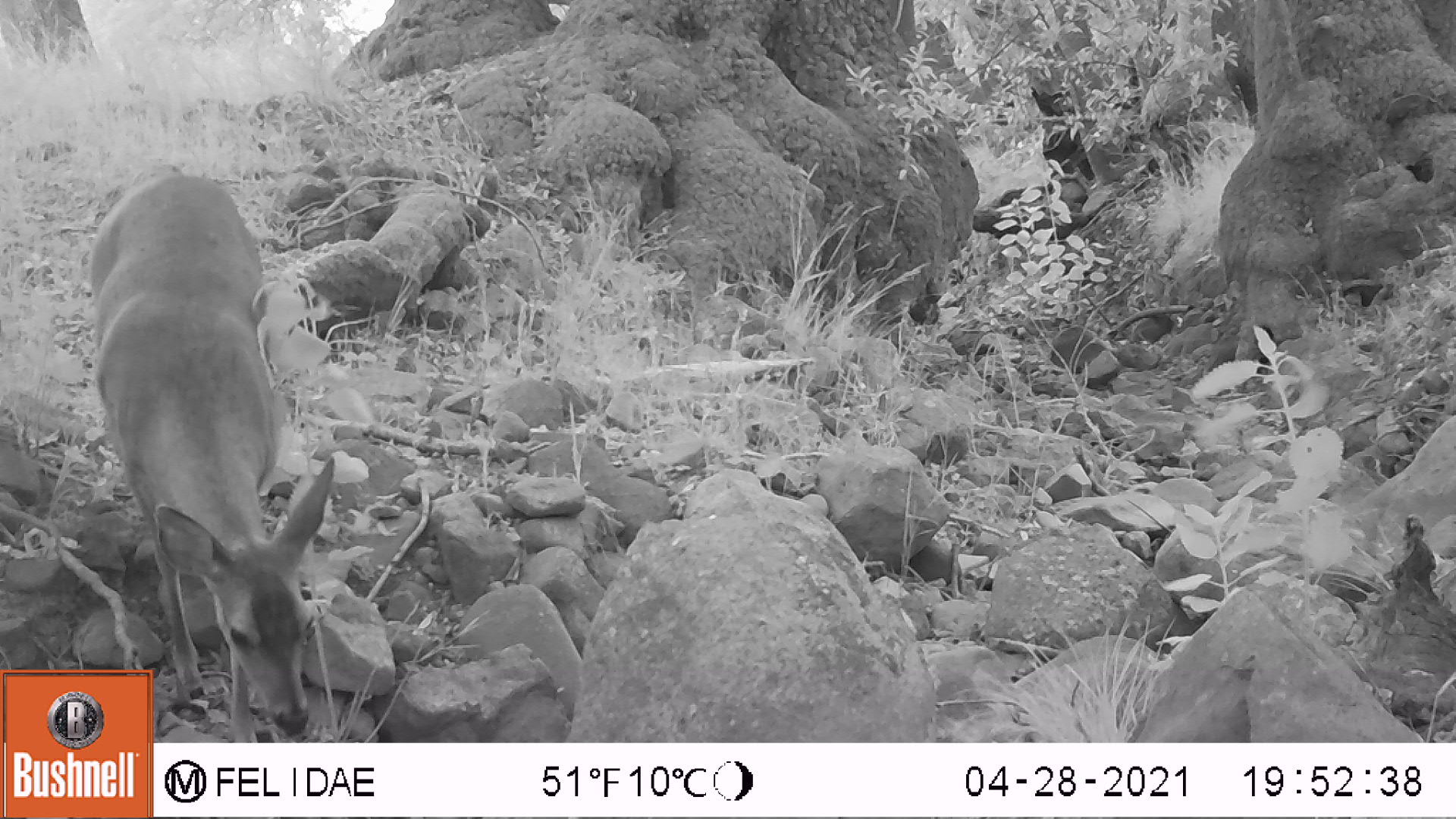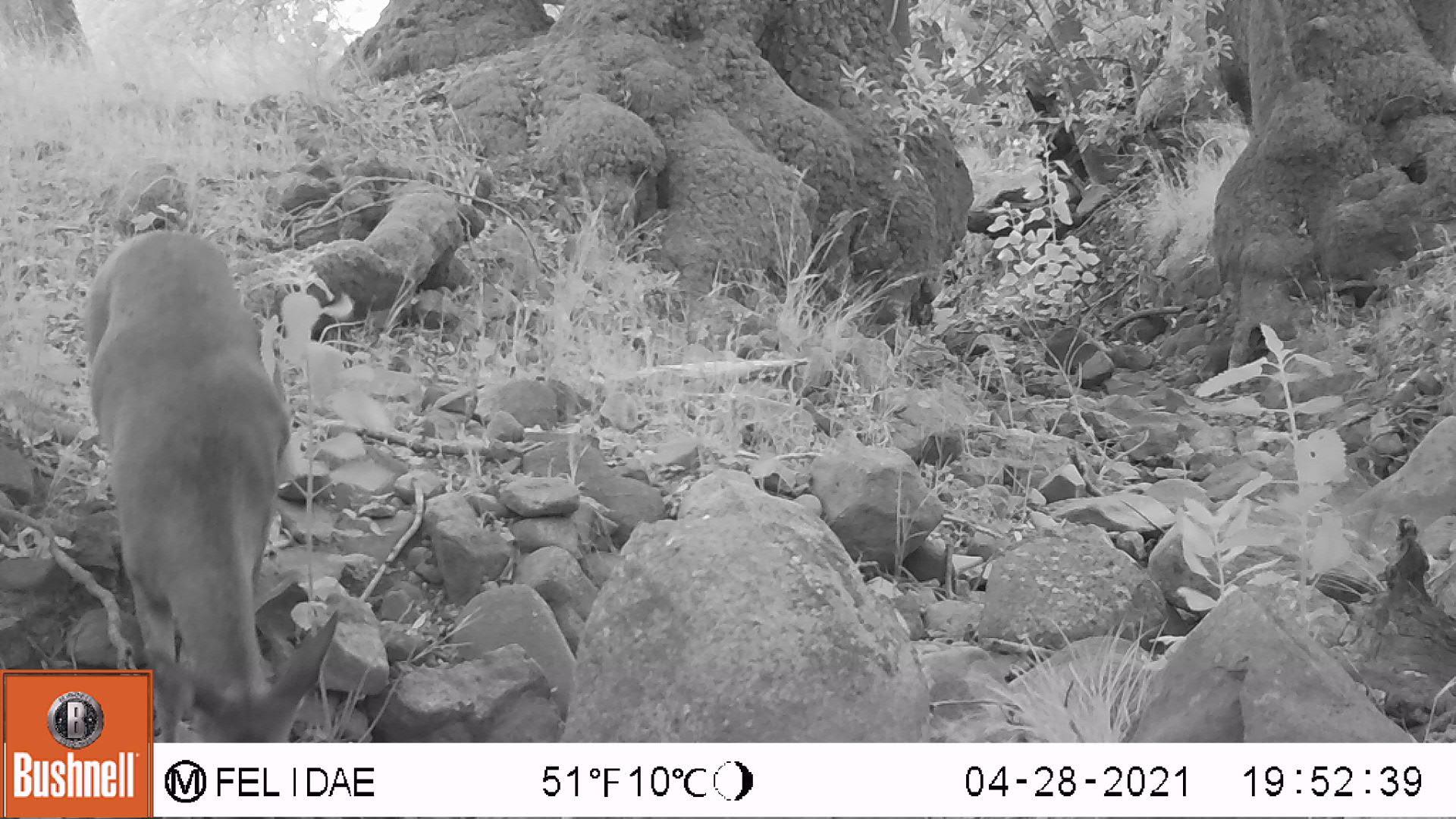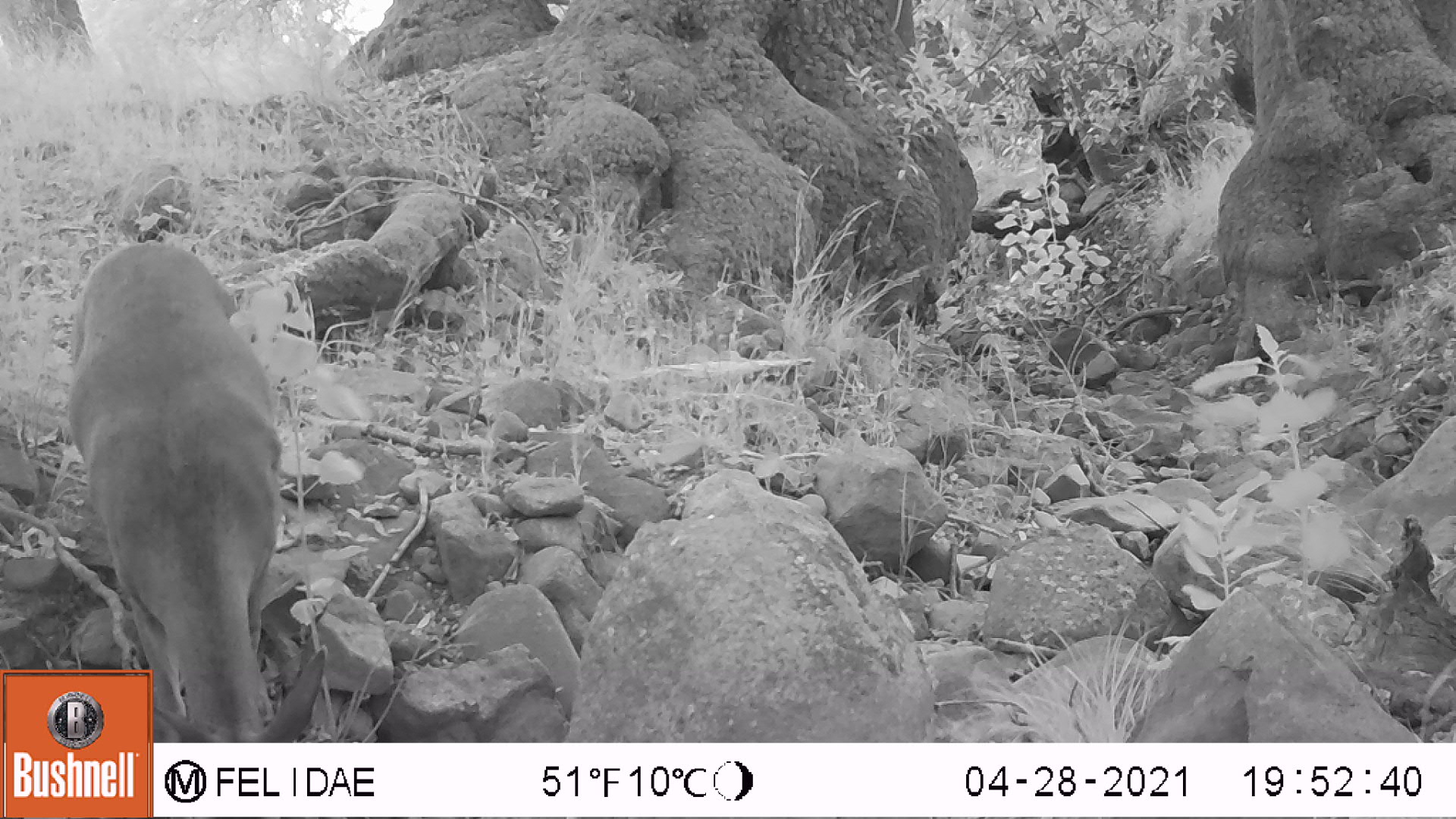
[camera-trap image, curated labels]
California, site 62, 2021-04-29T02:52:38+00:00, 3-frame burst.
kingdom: Animalia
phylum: Chordata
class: Mammalia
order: Artiodactyla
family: Cervidae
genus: Odocoileus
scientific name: Odocoileus hemionus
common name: mule deer